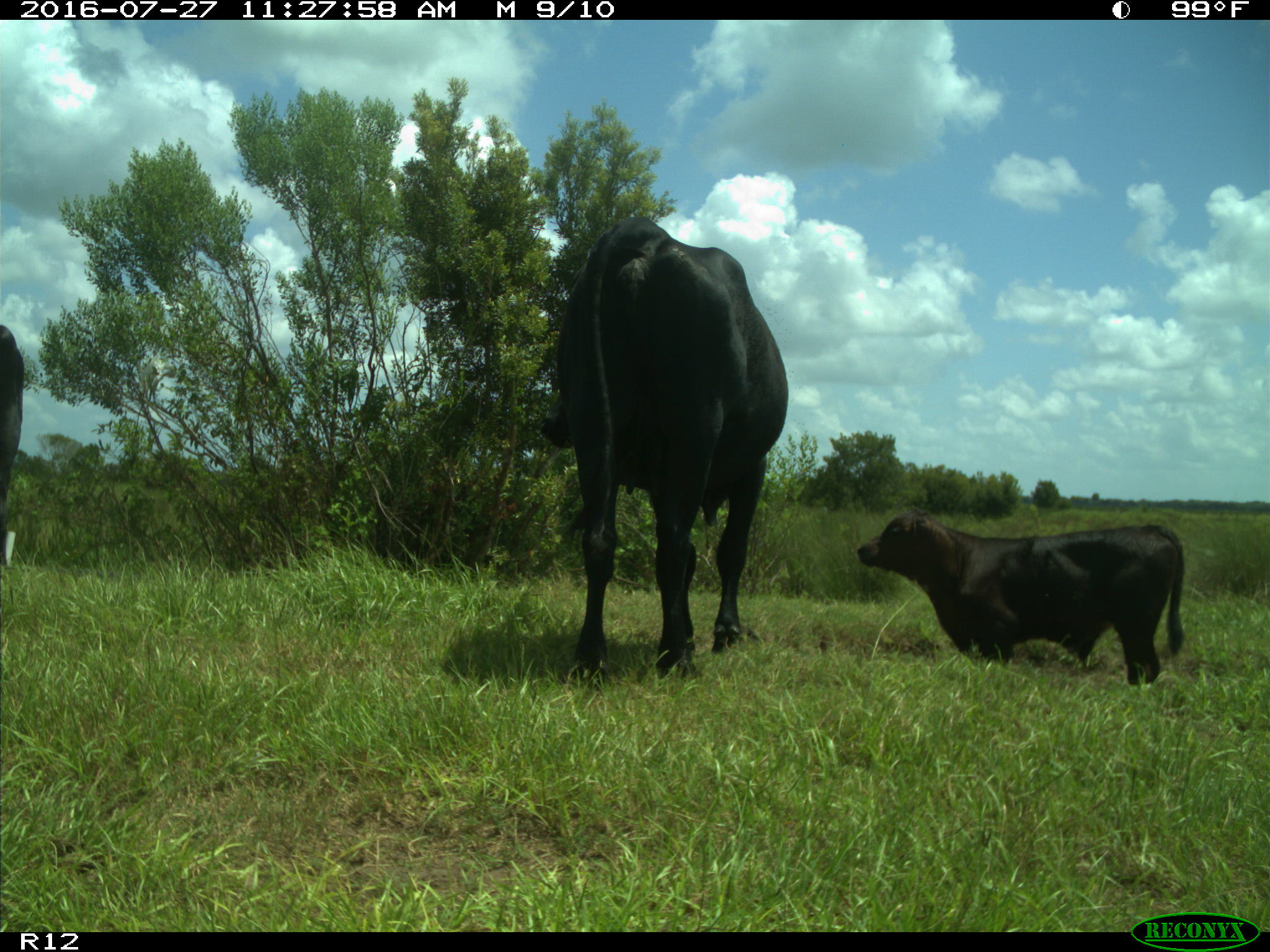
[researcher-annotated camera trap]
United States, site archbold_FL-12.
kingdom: Animalia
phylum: Chordata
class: Mammalia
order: Artiodactyla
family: Bovidae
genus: Bos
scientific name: Bos taurus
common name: domestic cow